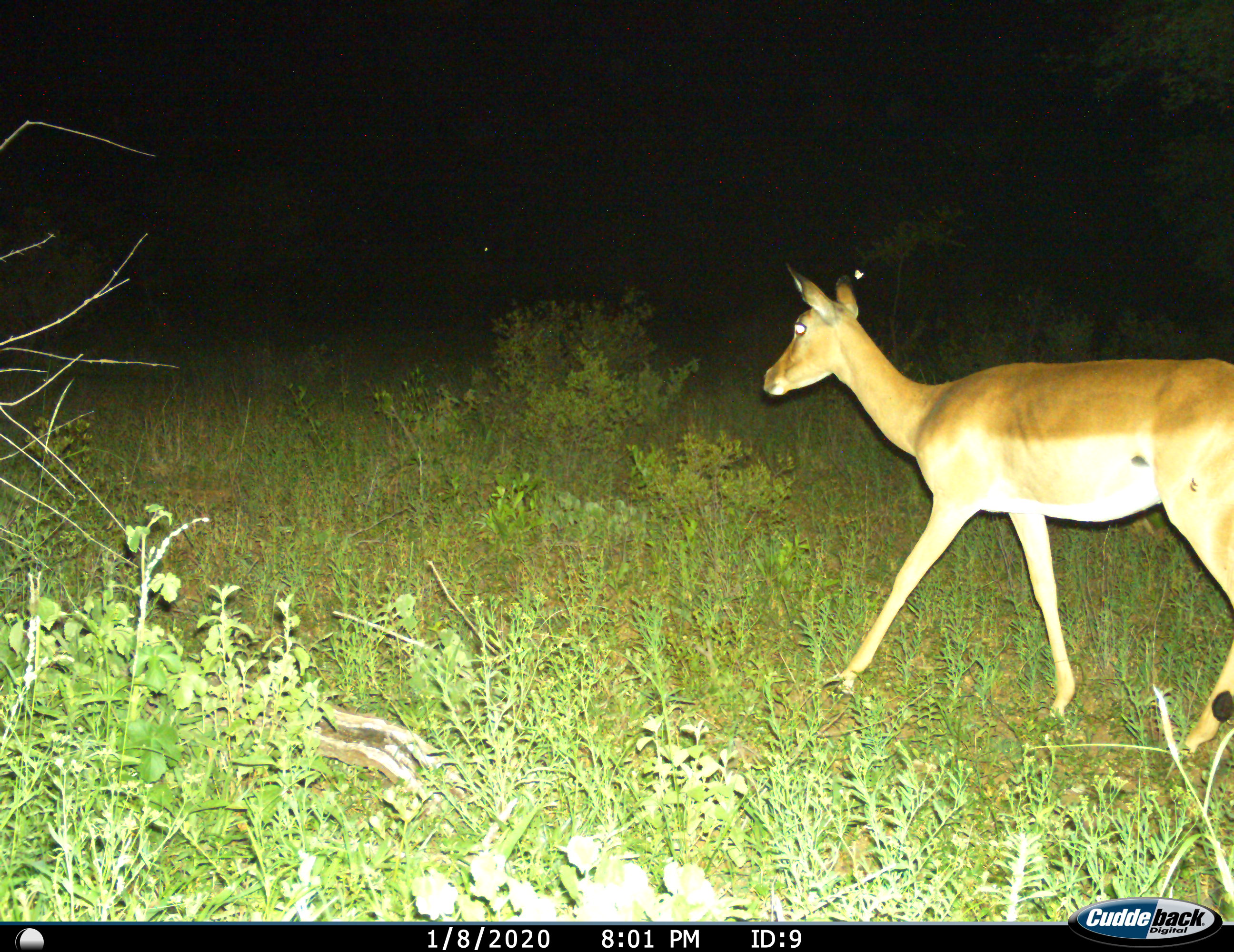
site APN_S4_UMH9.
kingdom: Animalia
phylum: Chordata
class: Mammalia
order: Artiodactyla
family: Bovidae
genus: Aepyceros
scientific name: Aepyceros melampus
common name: impala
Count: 1.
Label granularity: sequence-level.